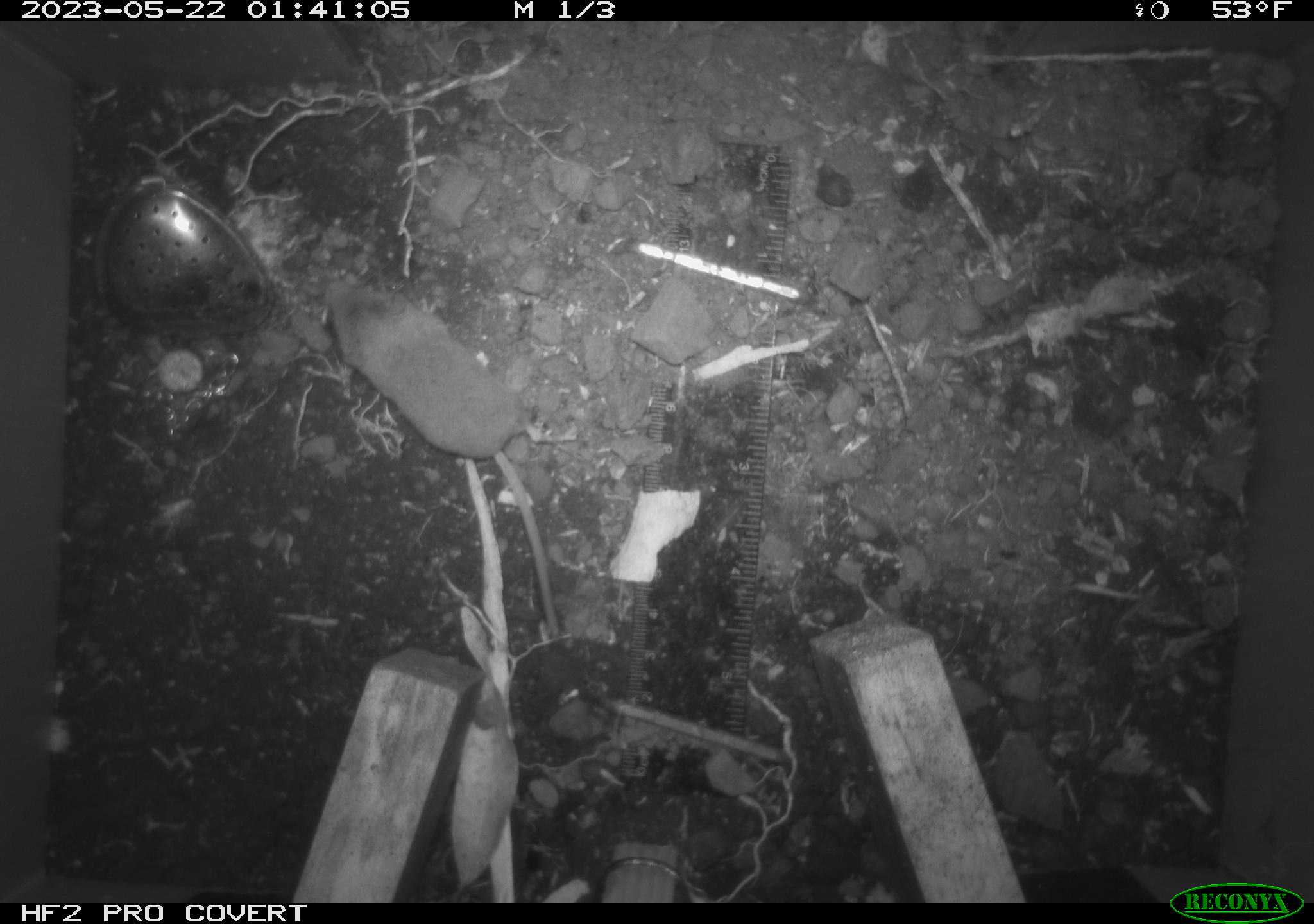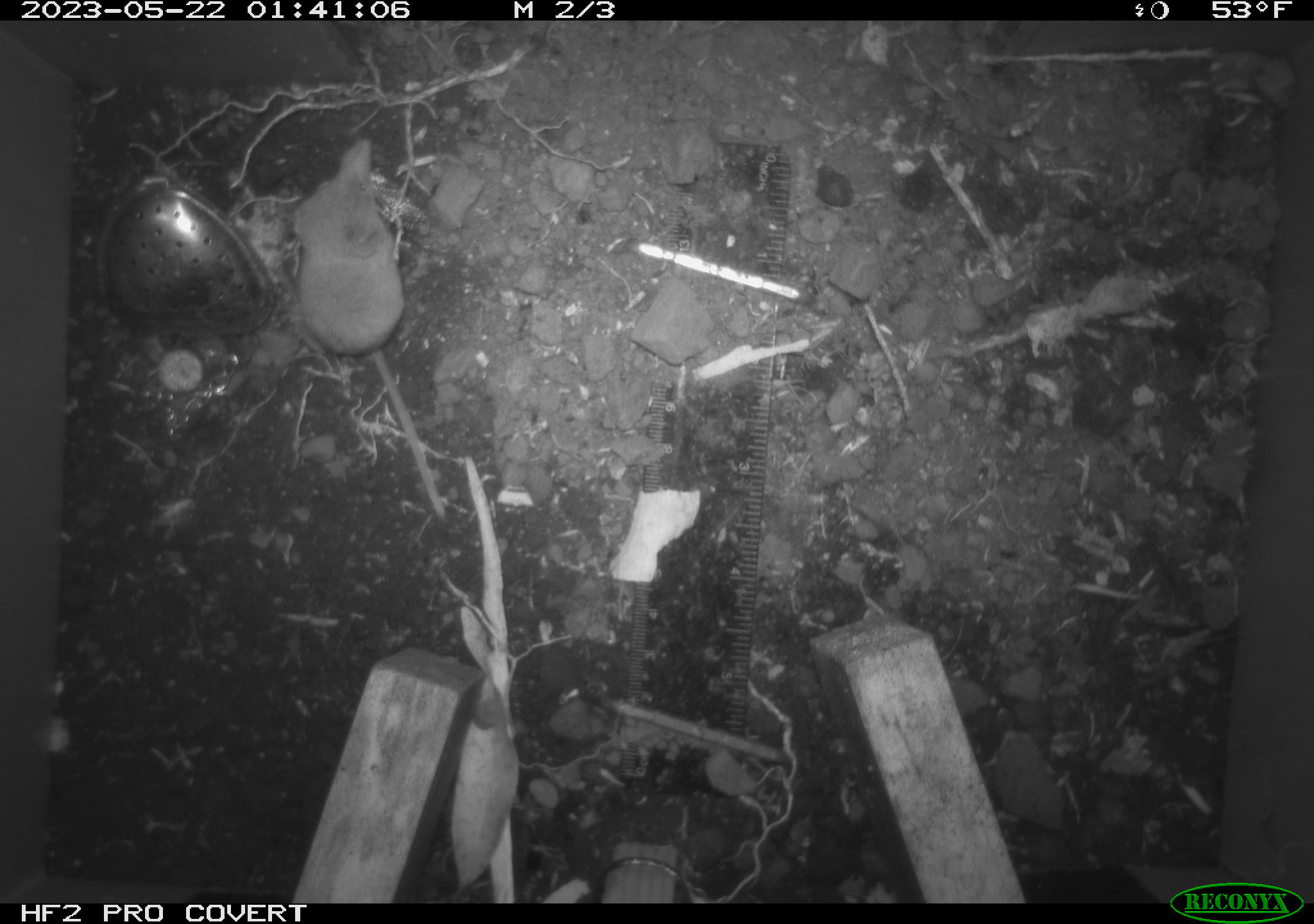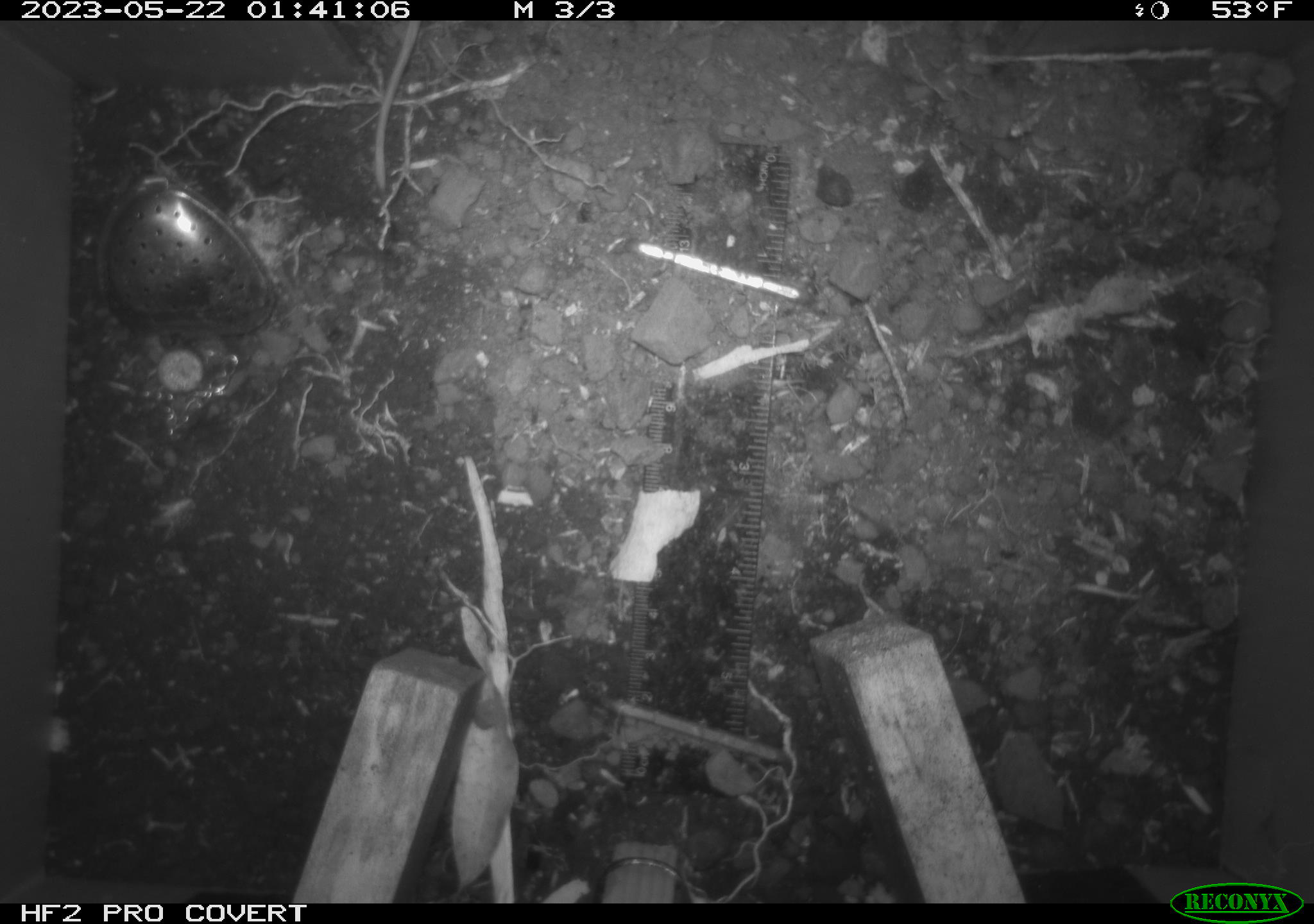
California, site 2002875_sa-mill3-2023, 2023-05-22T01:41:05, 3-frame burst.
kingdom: Animalia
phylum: Chordata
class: Mammalia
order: Eulipotyphla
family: Soricidae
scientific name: Soricidae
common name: shrews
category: soricidae family